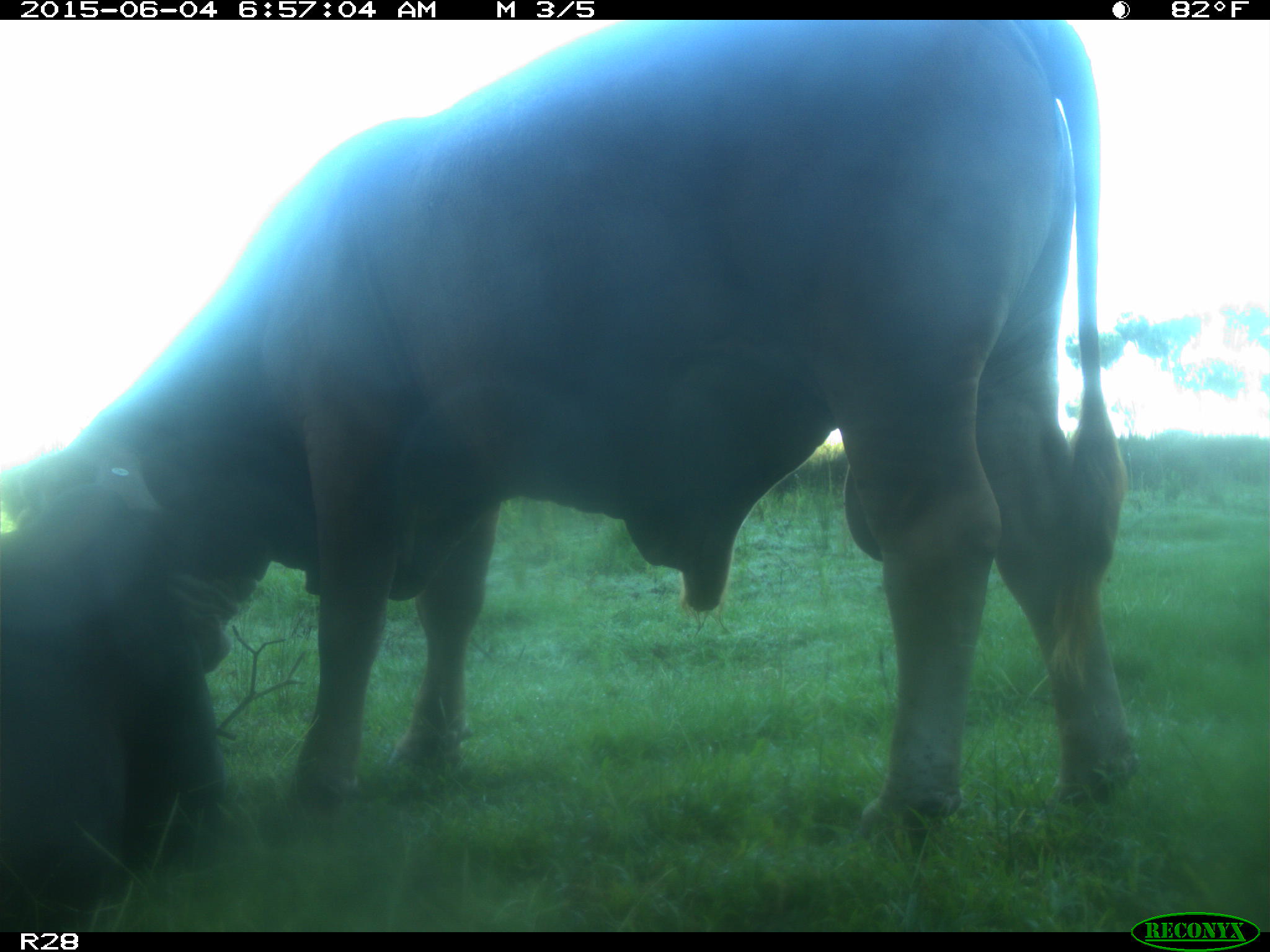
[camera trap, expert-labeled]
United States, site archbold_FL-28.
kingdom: Animalia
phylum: Chordata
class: Mammalia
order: Artiodactyla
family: Bovidae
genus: Bos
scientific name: Bos taurus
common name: domestic cow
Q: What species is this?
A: Bos taurus (domestic cow).